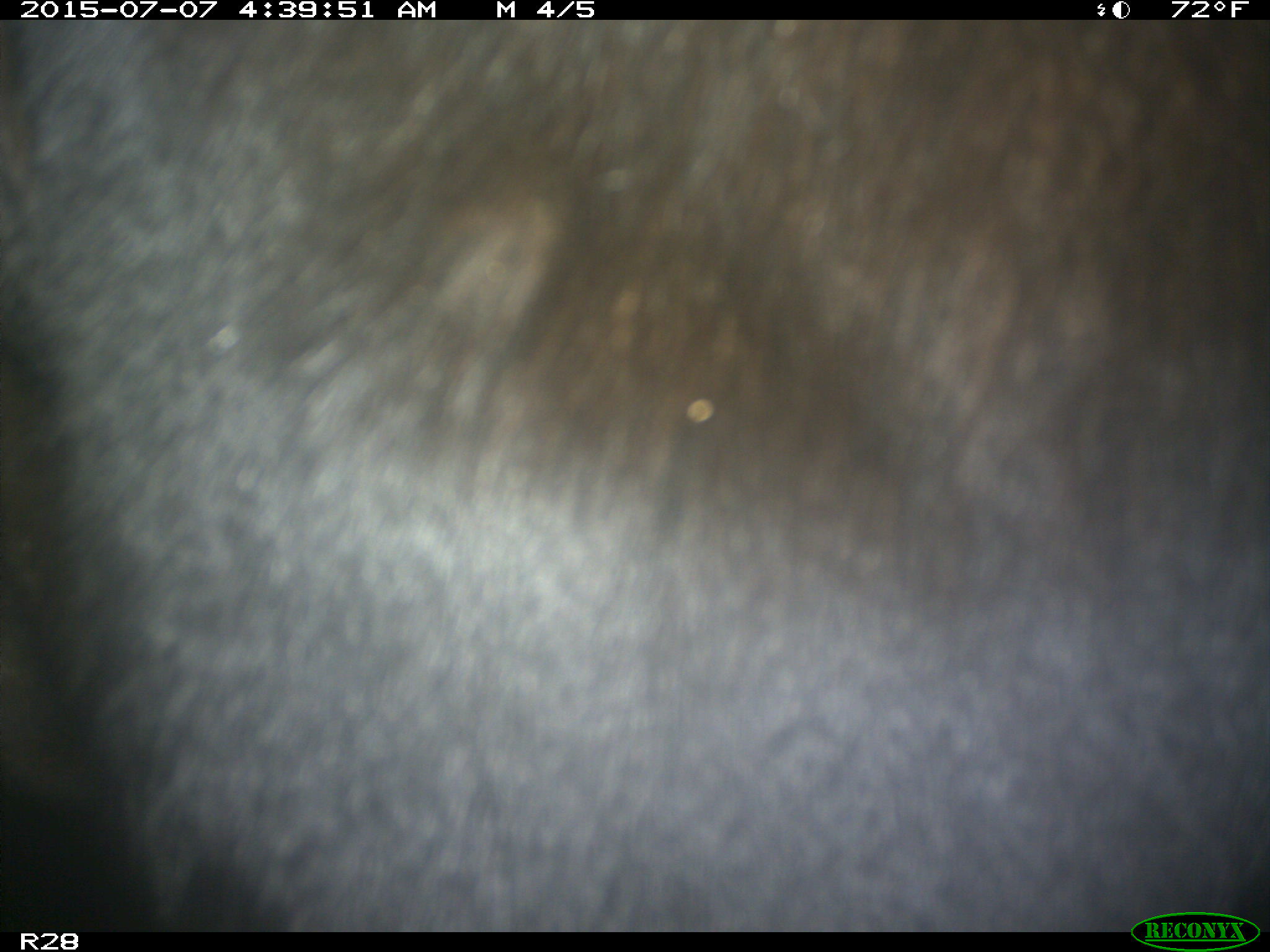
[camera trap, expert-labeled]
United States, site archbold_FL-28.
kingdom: Animalia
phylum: Chordata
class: Mammalia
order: Artiodactyla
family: Bovidae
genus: Bos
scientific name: Bos taurus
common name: domestic cow